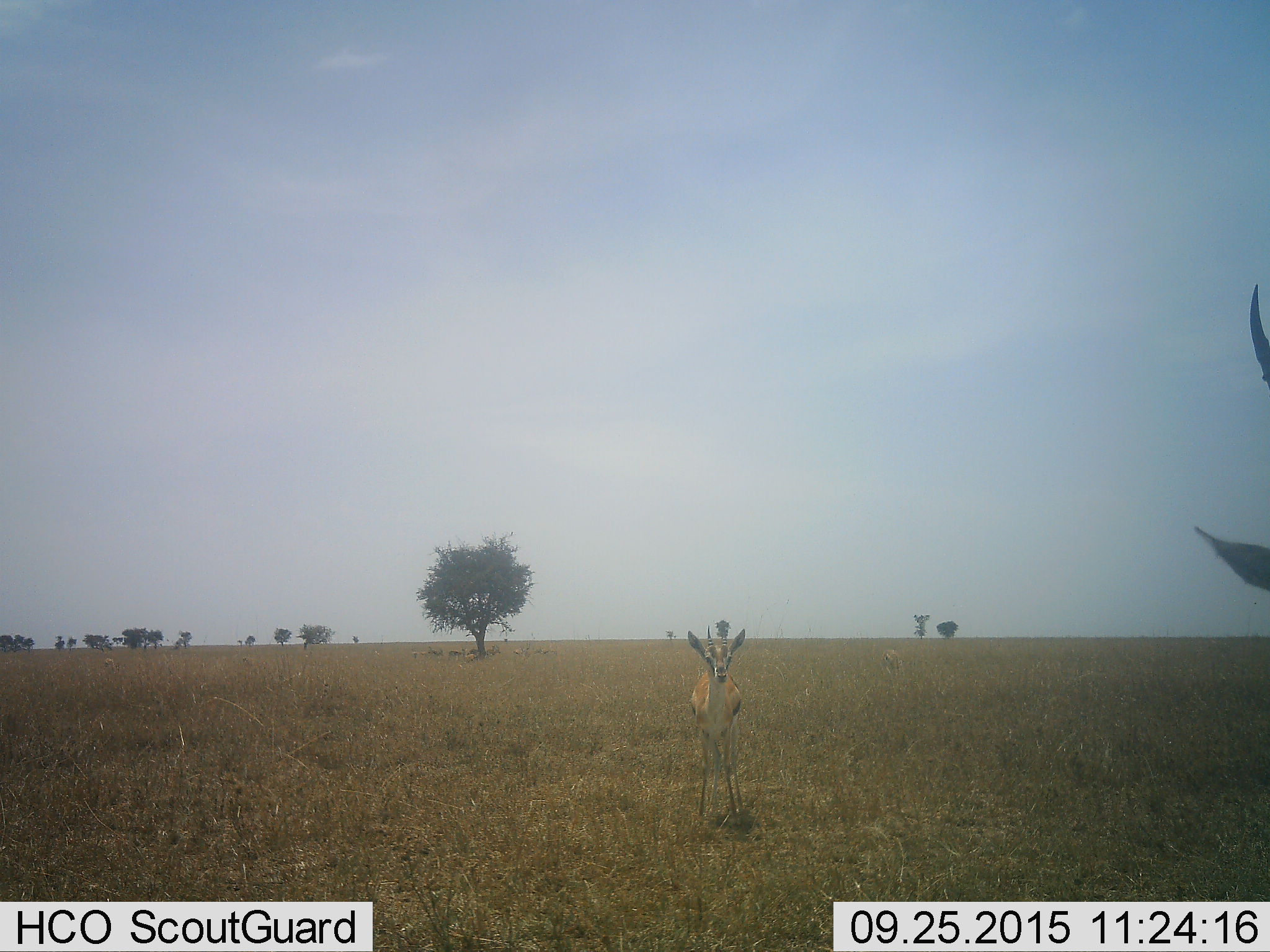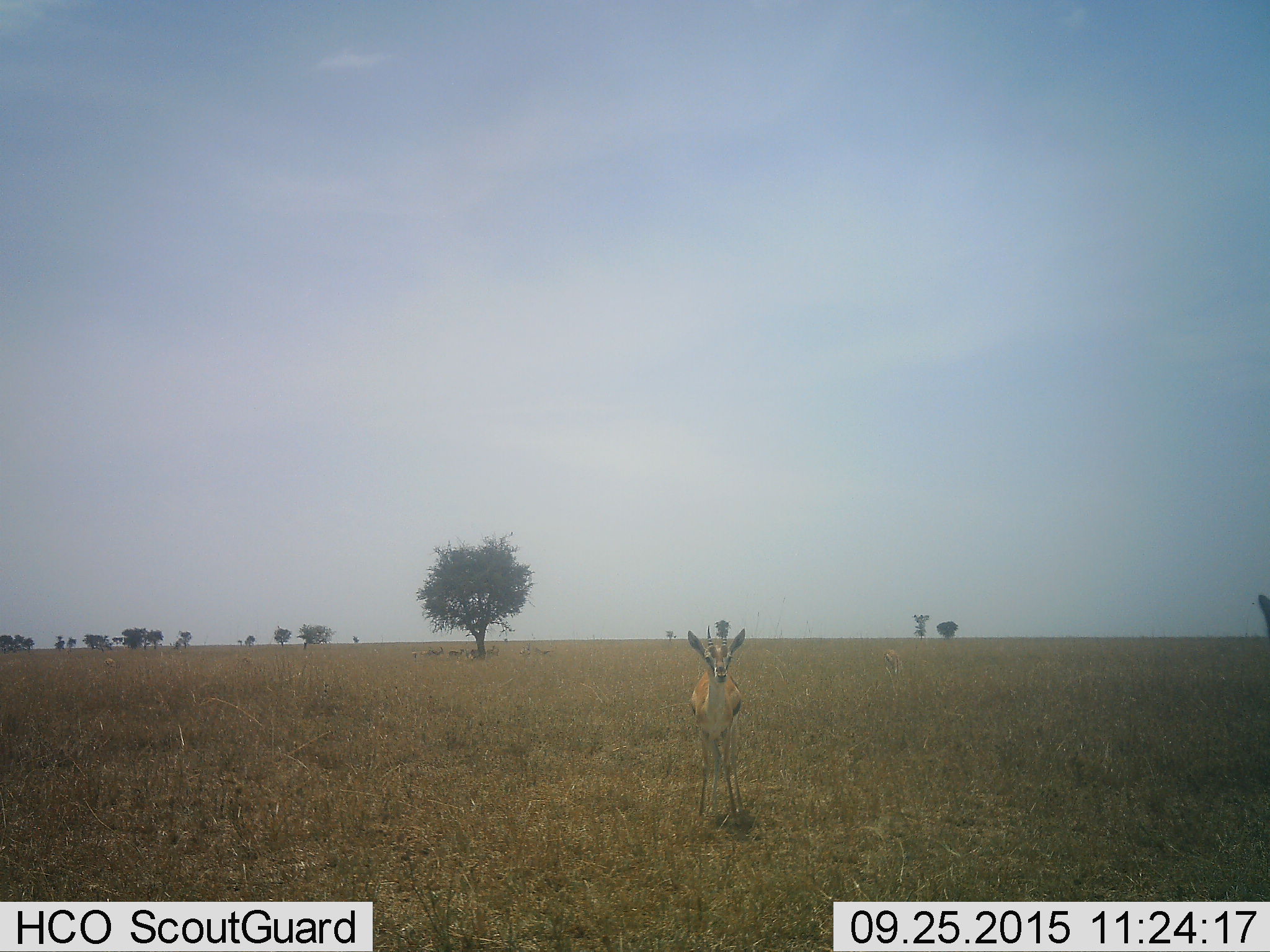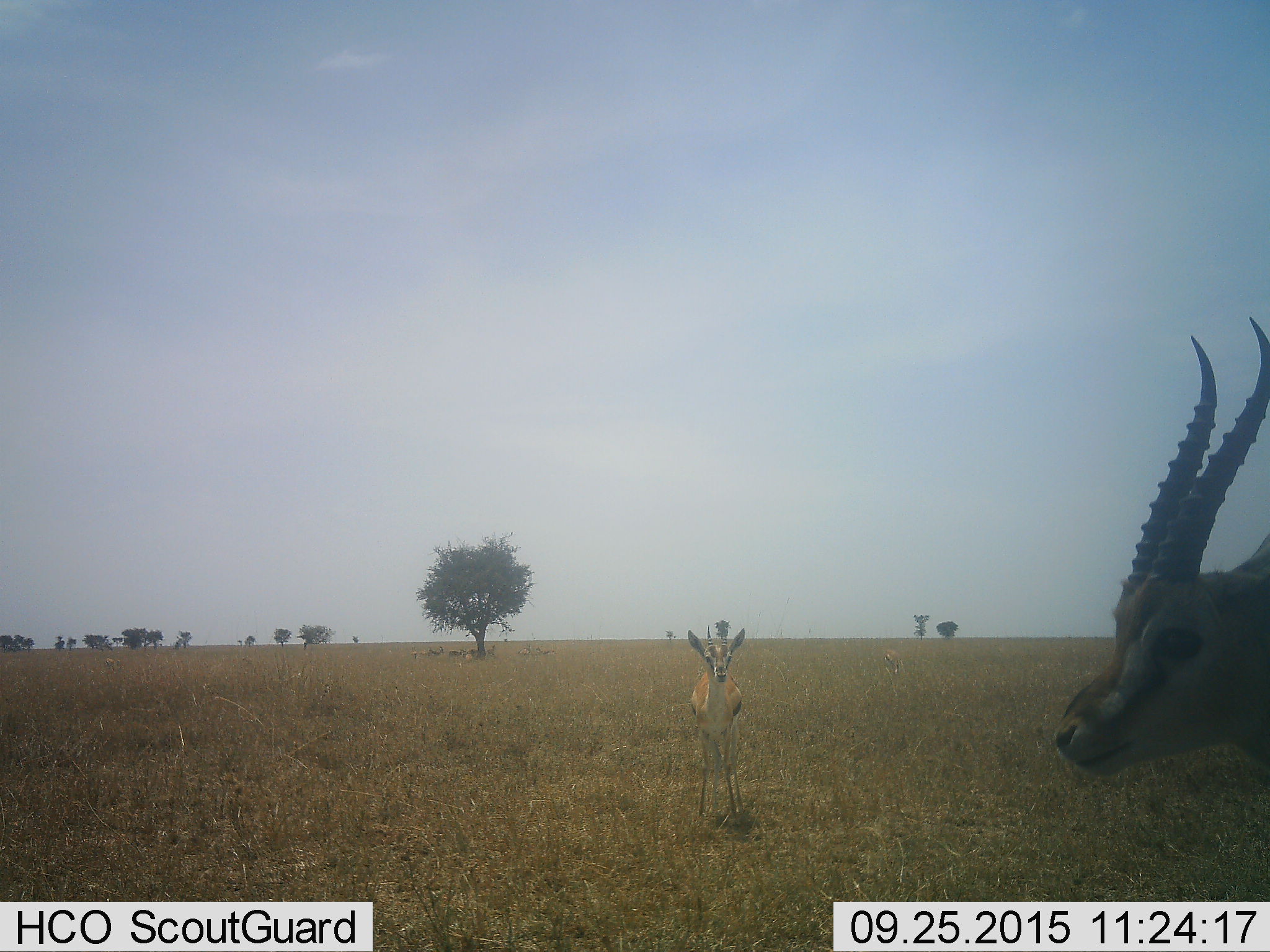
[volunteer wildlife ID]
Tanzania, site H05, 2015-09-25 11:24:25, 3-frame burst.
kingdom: Animalia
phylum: Chordata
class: Mammalia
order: Artiodactyla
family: Bovidae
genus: Eudorcas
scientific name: Eudorcas thomsonii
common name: thomson's gazelle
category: gazellethomsons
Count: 11-50.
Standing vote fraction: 100%.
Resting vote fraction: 25%.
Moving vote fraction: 50%.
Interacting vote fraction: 12%.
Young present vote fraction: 0%.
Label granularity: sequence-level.